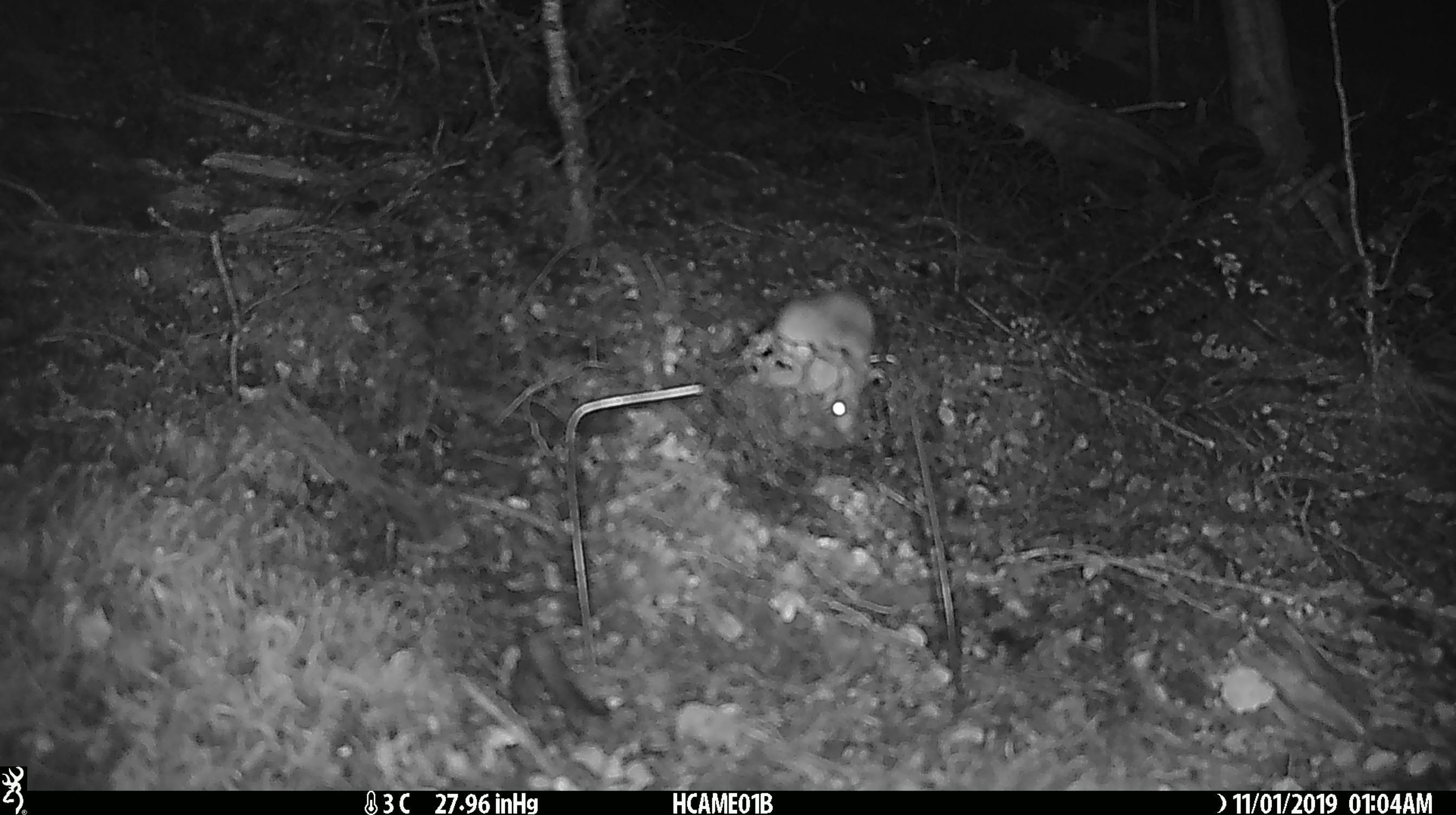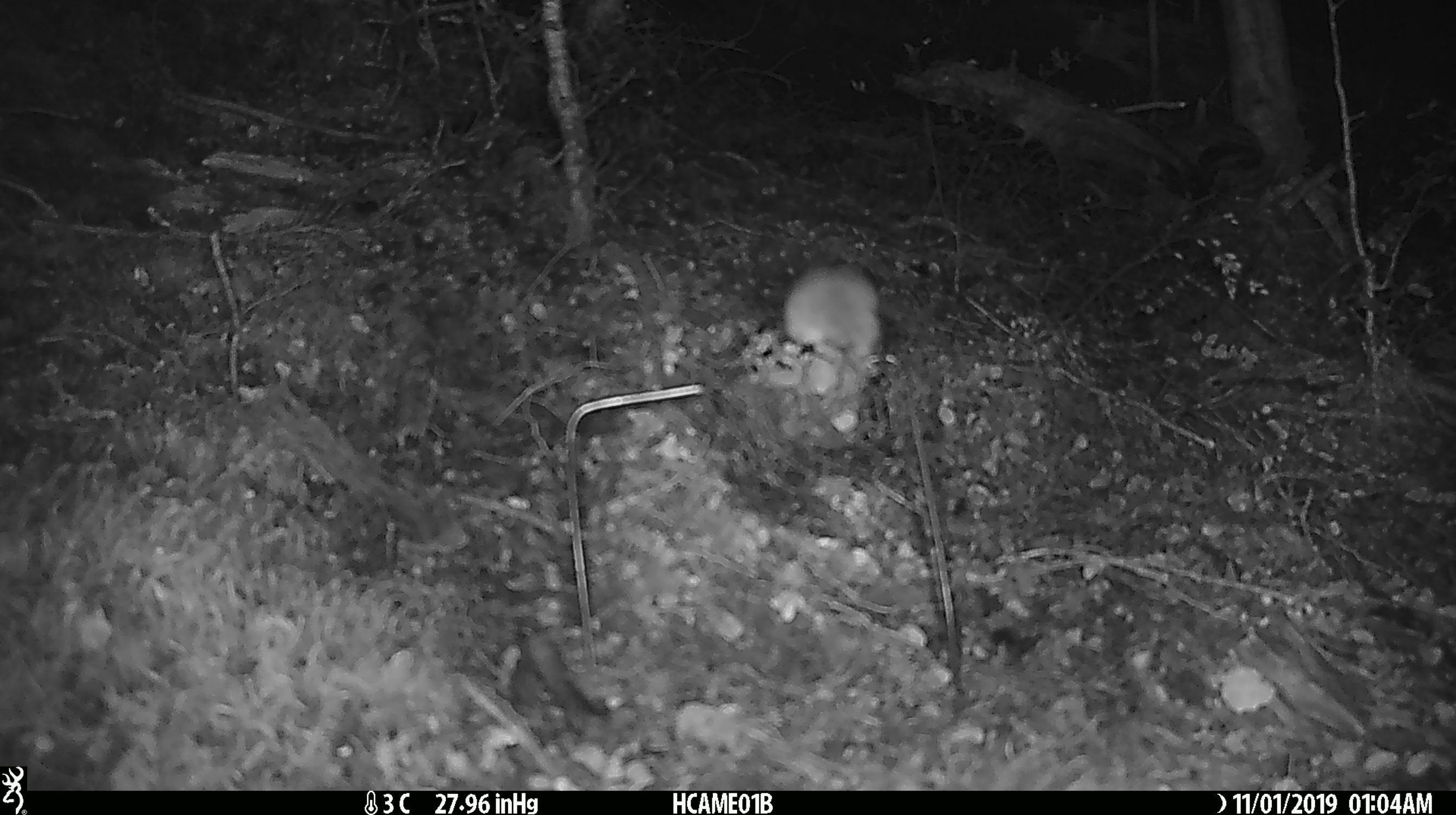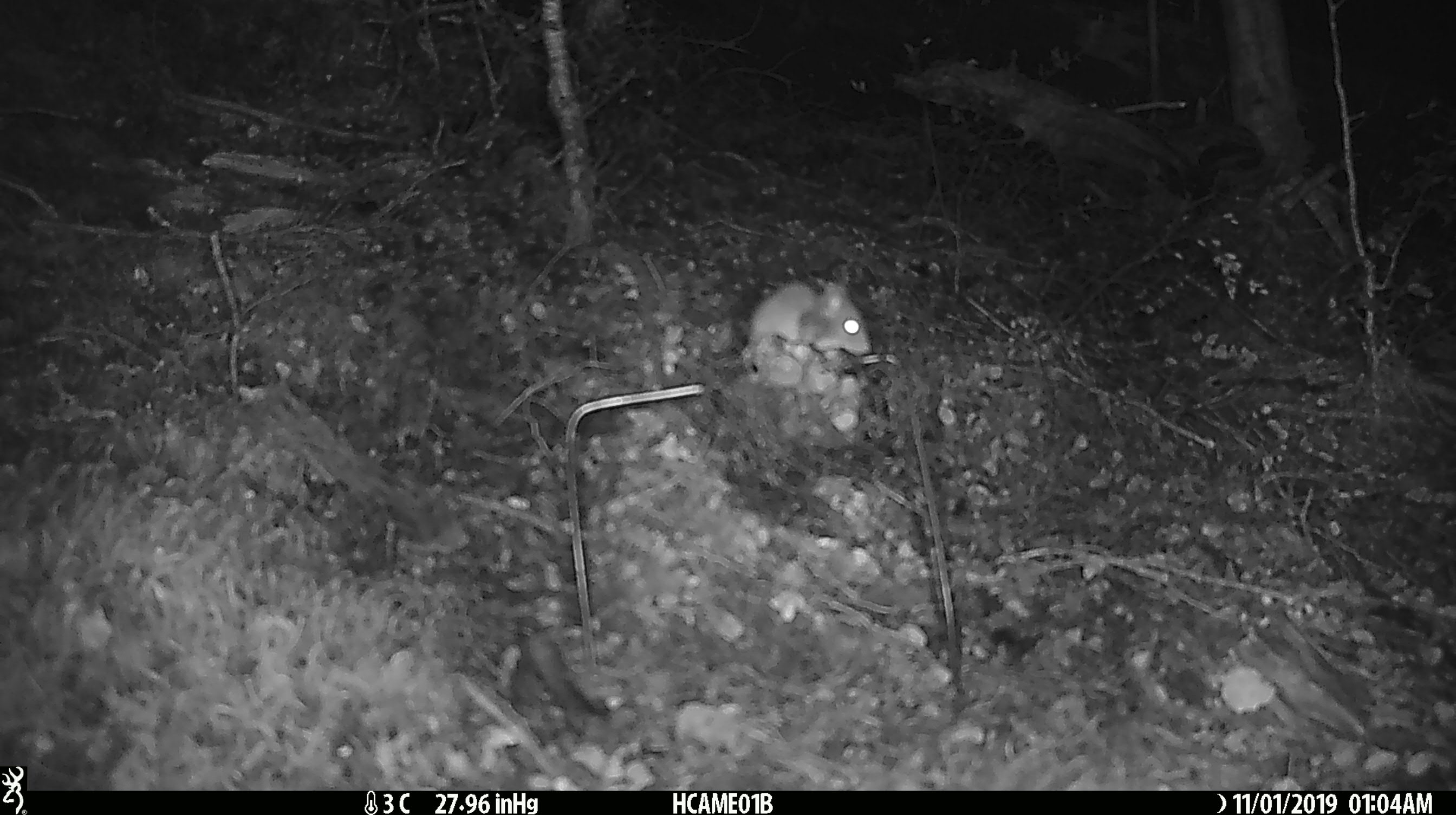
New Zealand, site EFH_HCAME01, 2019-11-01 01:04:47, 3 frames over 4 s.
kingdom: Animalia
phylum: Chordata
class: Mammalia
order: Rodentia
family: Muridae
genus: Mus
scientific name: Mus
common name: mouse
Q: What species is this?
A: Mouse (Mus).